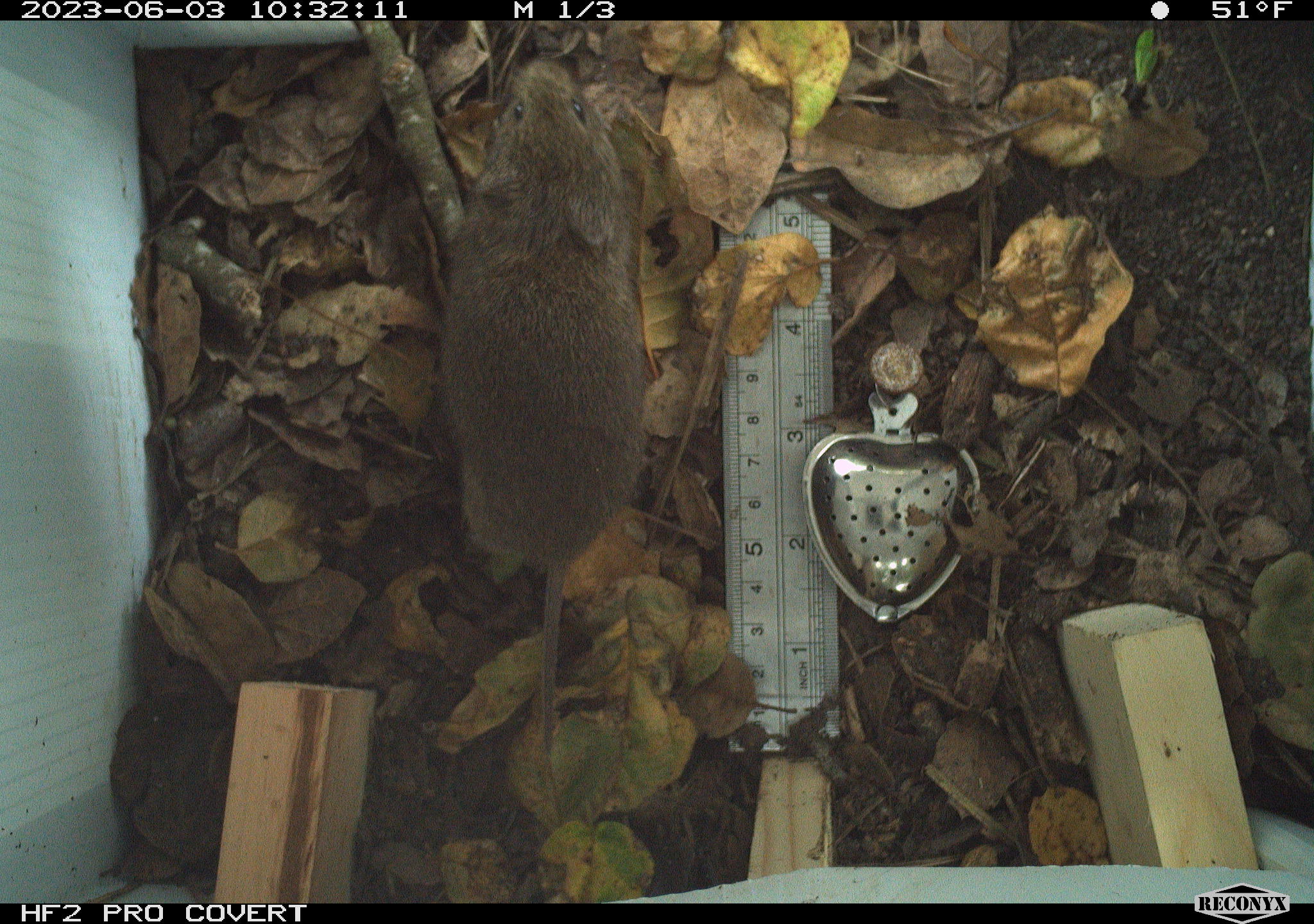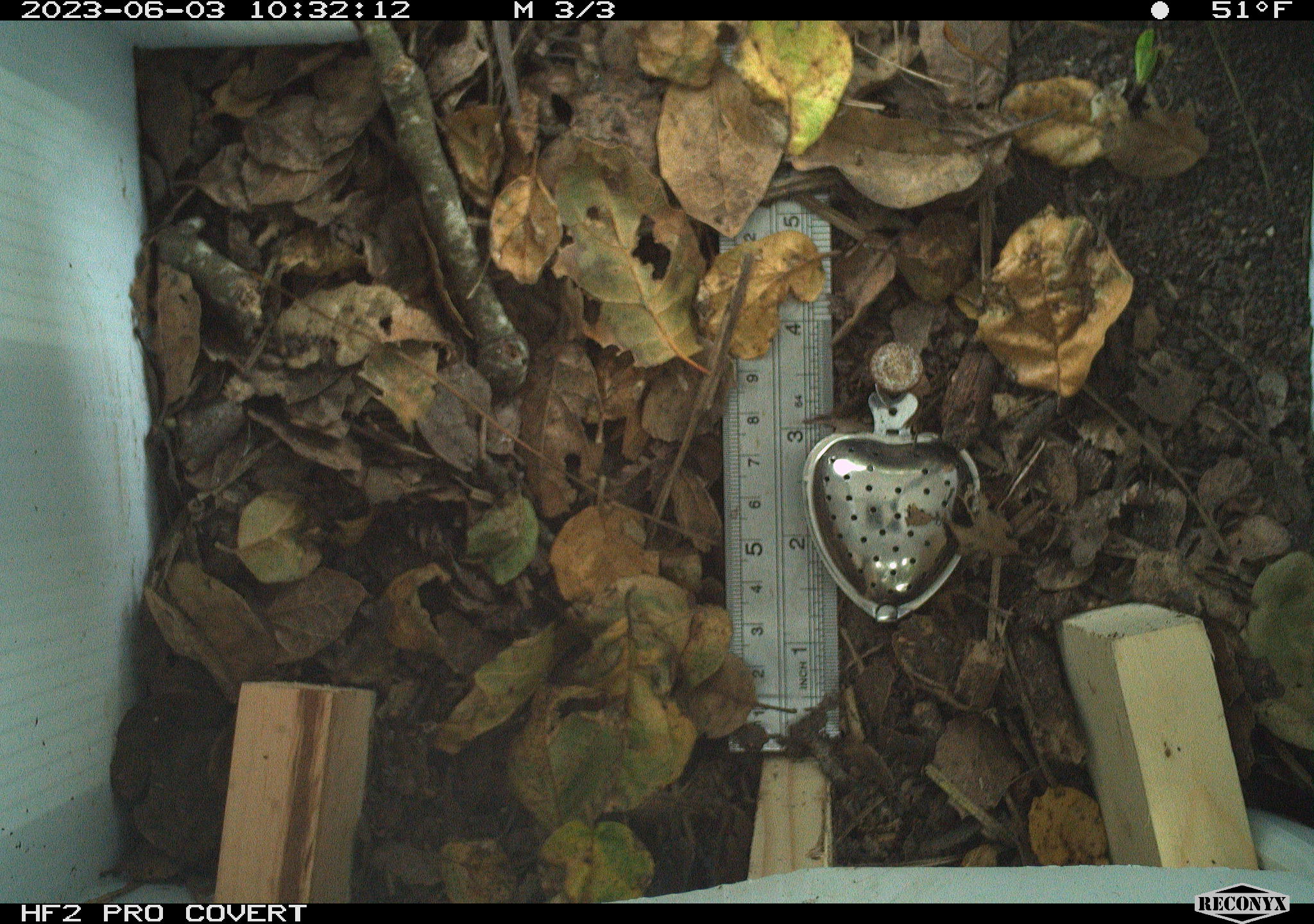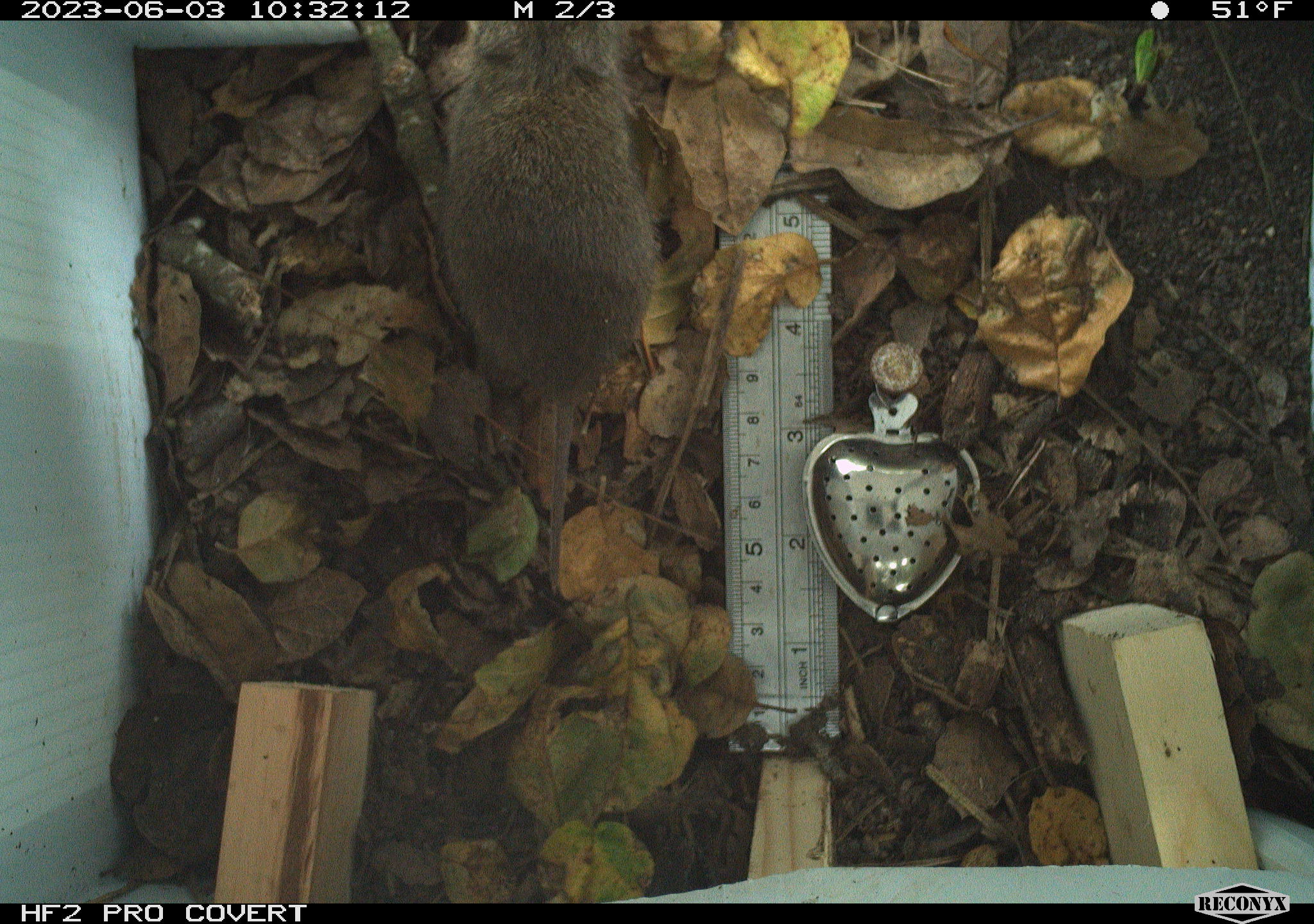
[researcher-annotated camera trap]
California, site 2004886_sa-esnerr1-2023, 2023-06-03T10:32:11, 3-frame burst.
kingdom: Animalia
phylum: Chordata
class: Mammalia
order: Rodentia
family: Cricetidae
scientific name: Cricetidae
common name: hamsters, voles, lemmings, and allies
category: cricetidae family